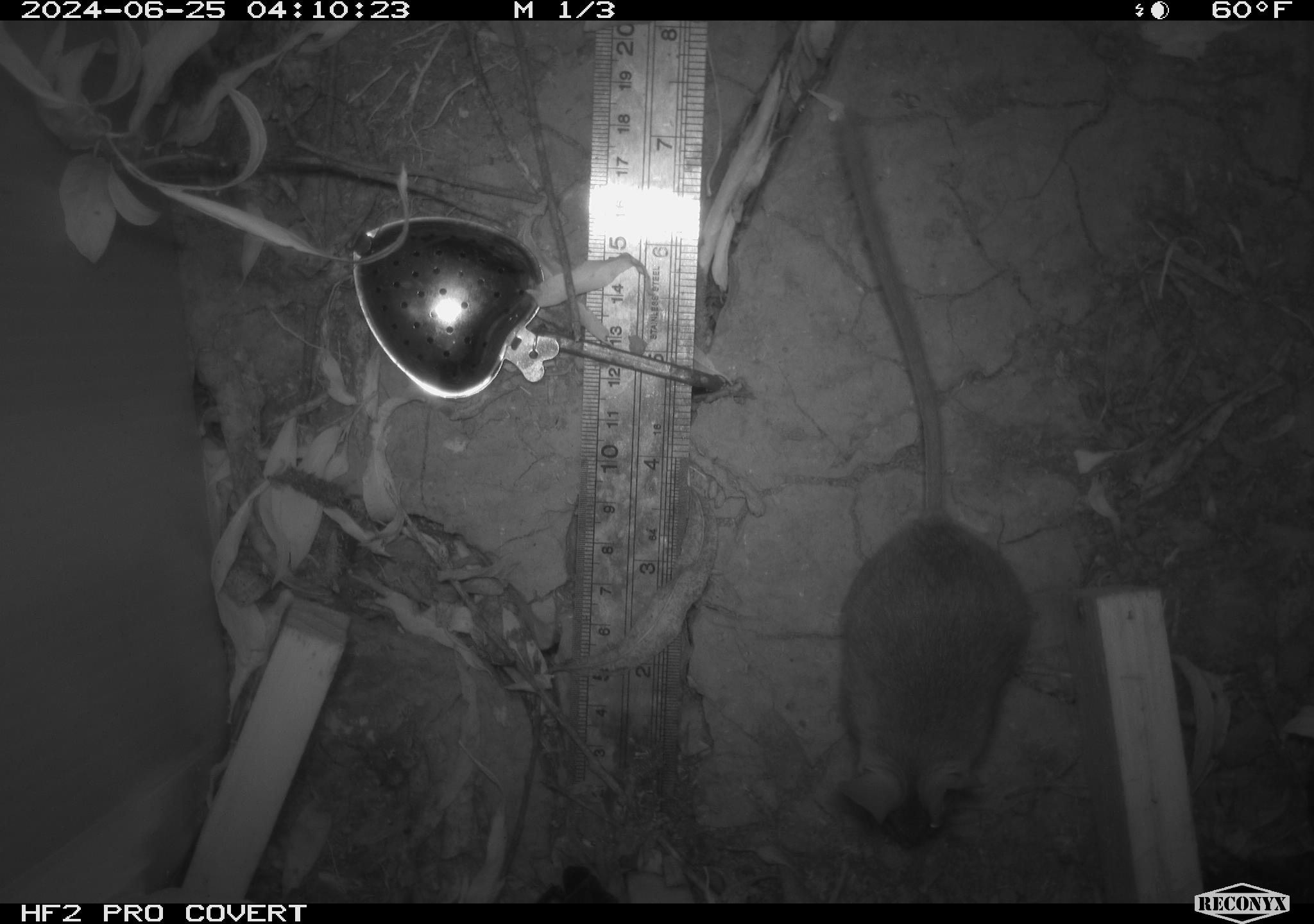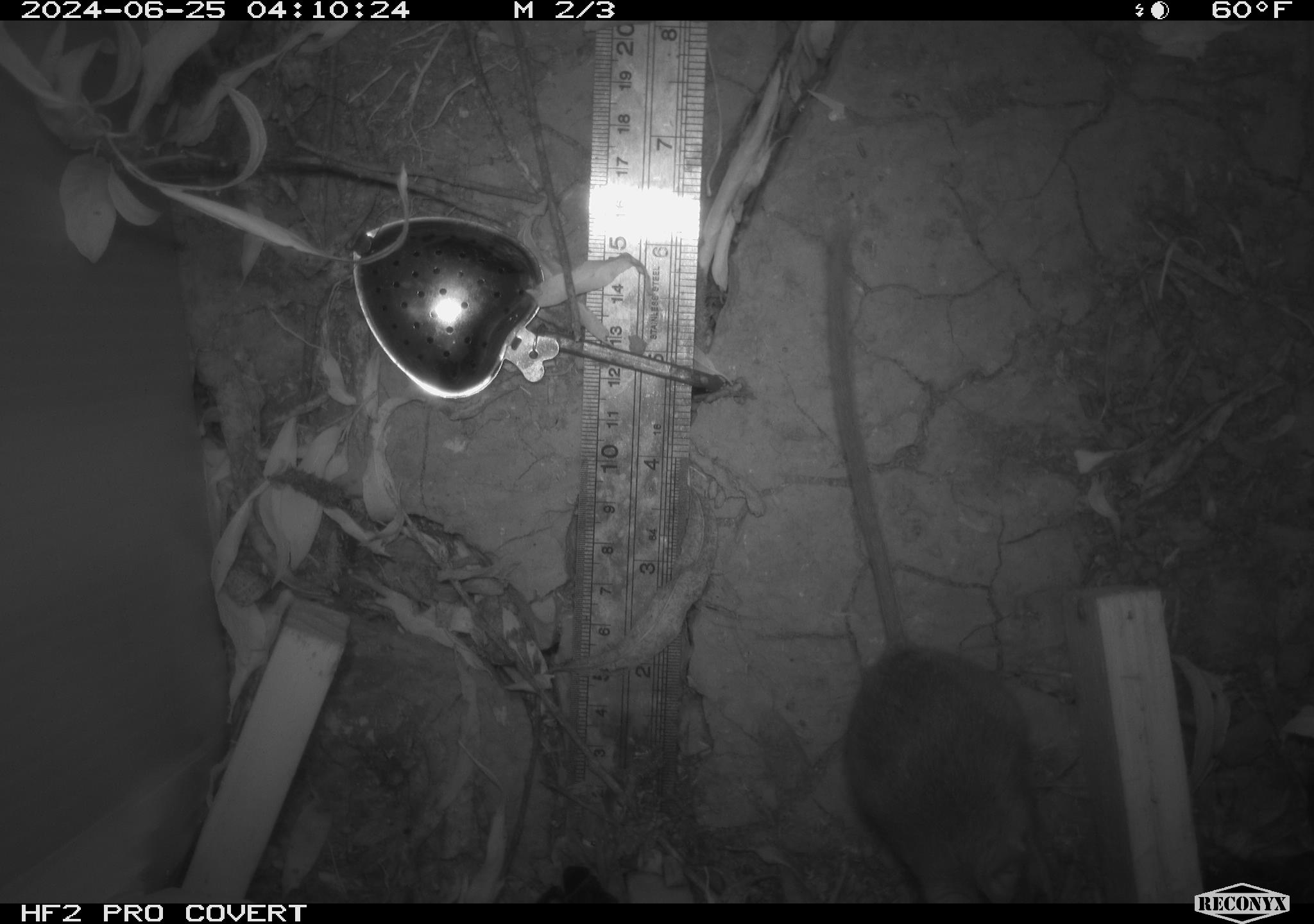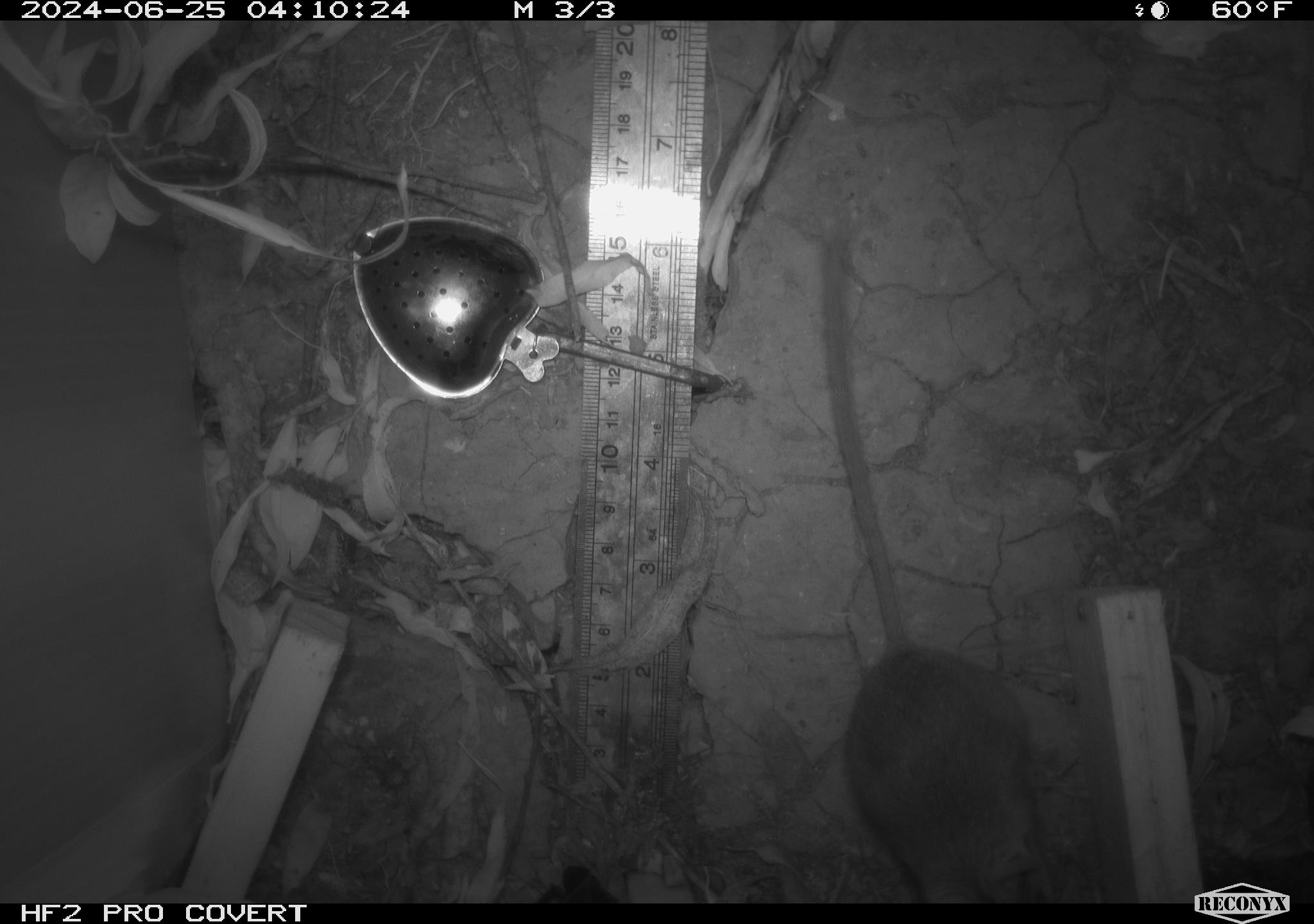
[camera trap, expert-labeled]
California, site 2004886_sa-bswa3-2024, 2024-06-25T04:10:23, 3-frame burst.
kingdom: Animalia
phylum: Chordata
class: Mammalia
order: Rodentia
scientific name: Rodentia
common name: mouse species